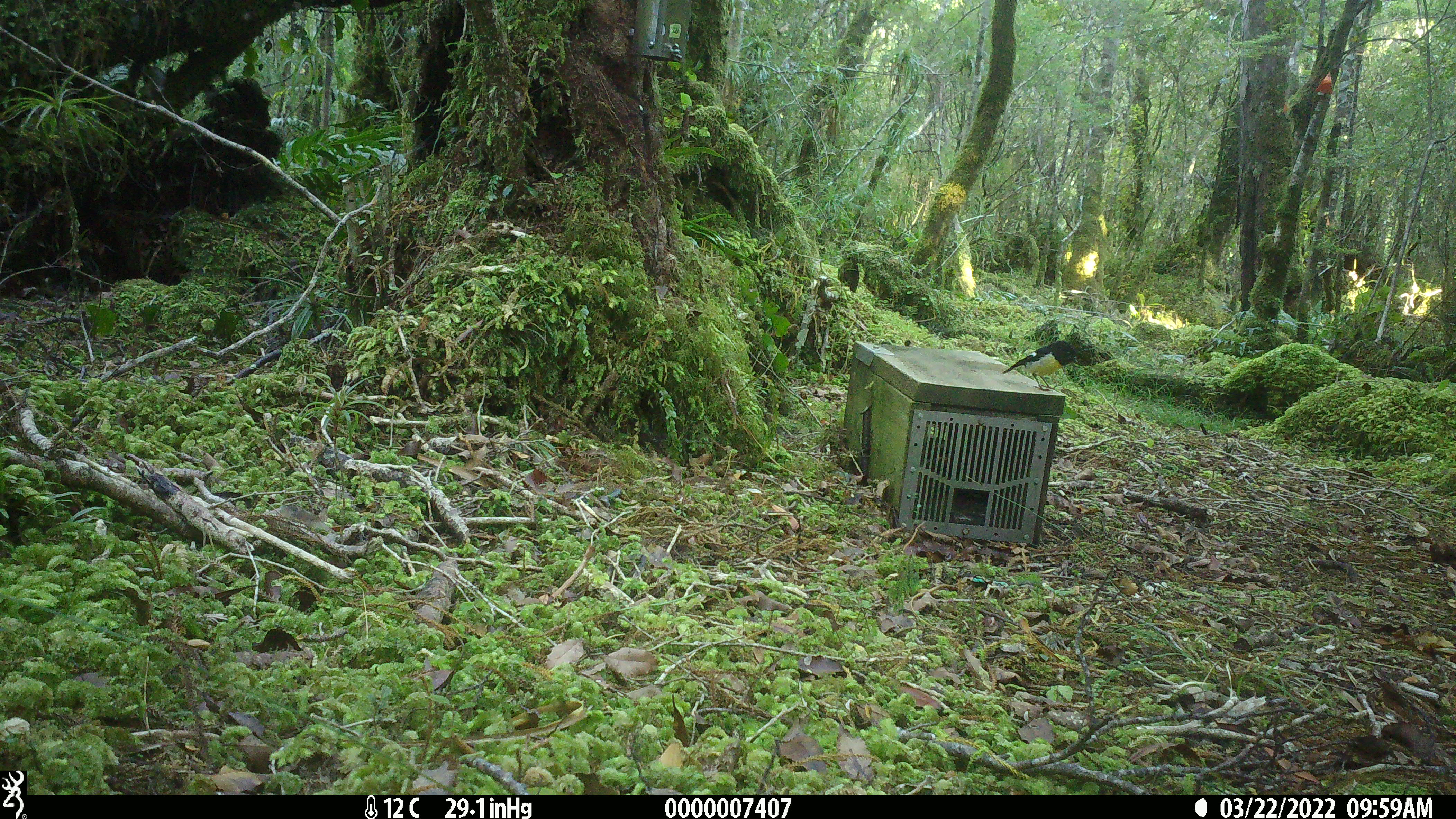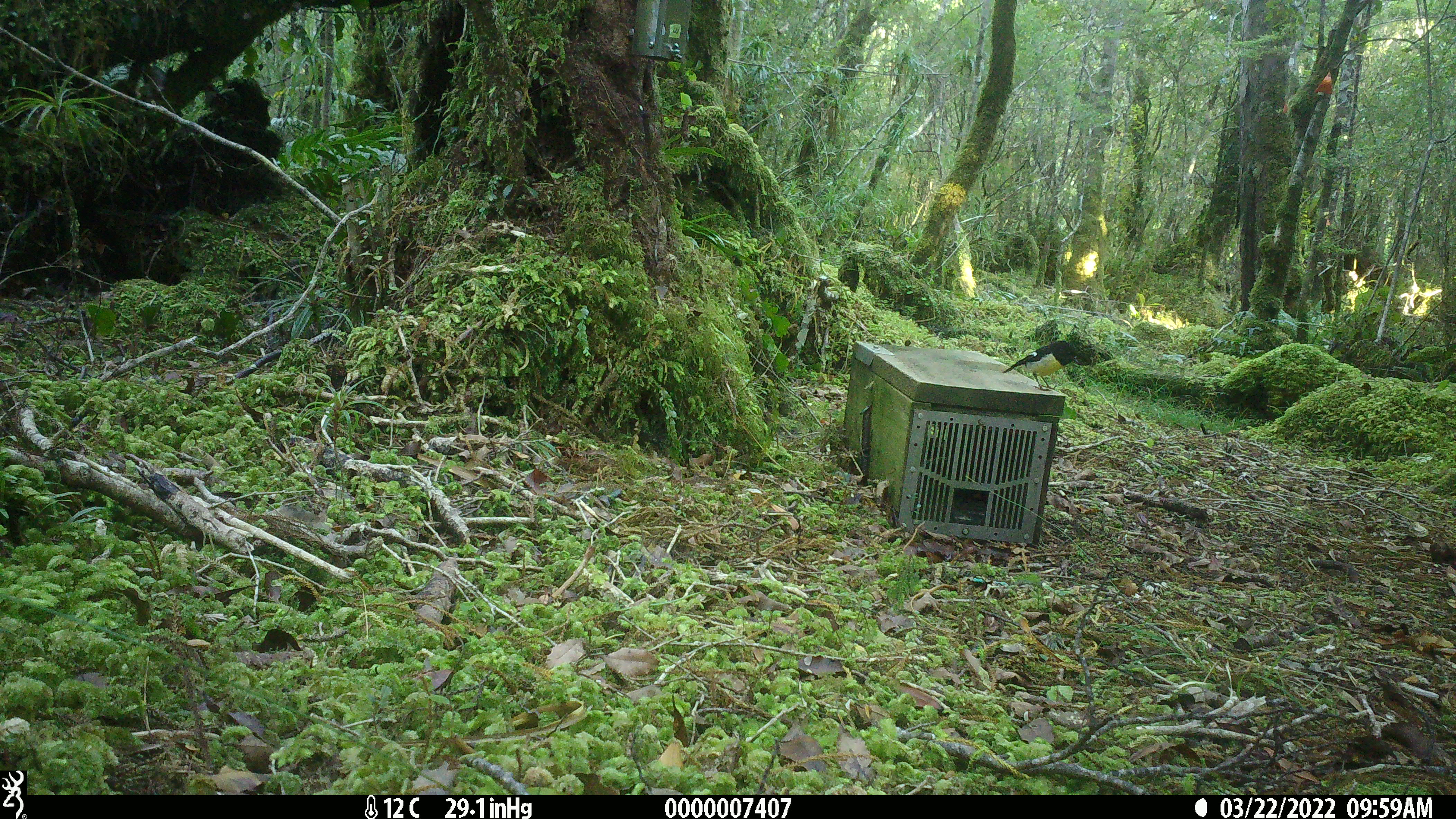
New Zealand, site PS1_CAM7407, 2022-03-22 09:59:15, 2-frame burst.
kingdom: Animalia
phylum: Chordata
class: Aves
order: Passeriformes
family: Petroicidae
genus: Petroica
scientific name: Petroica macrocephala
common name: tomtit